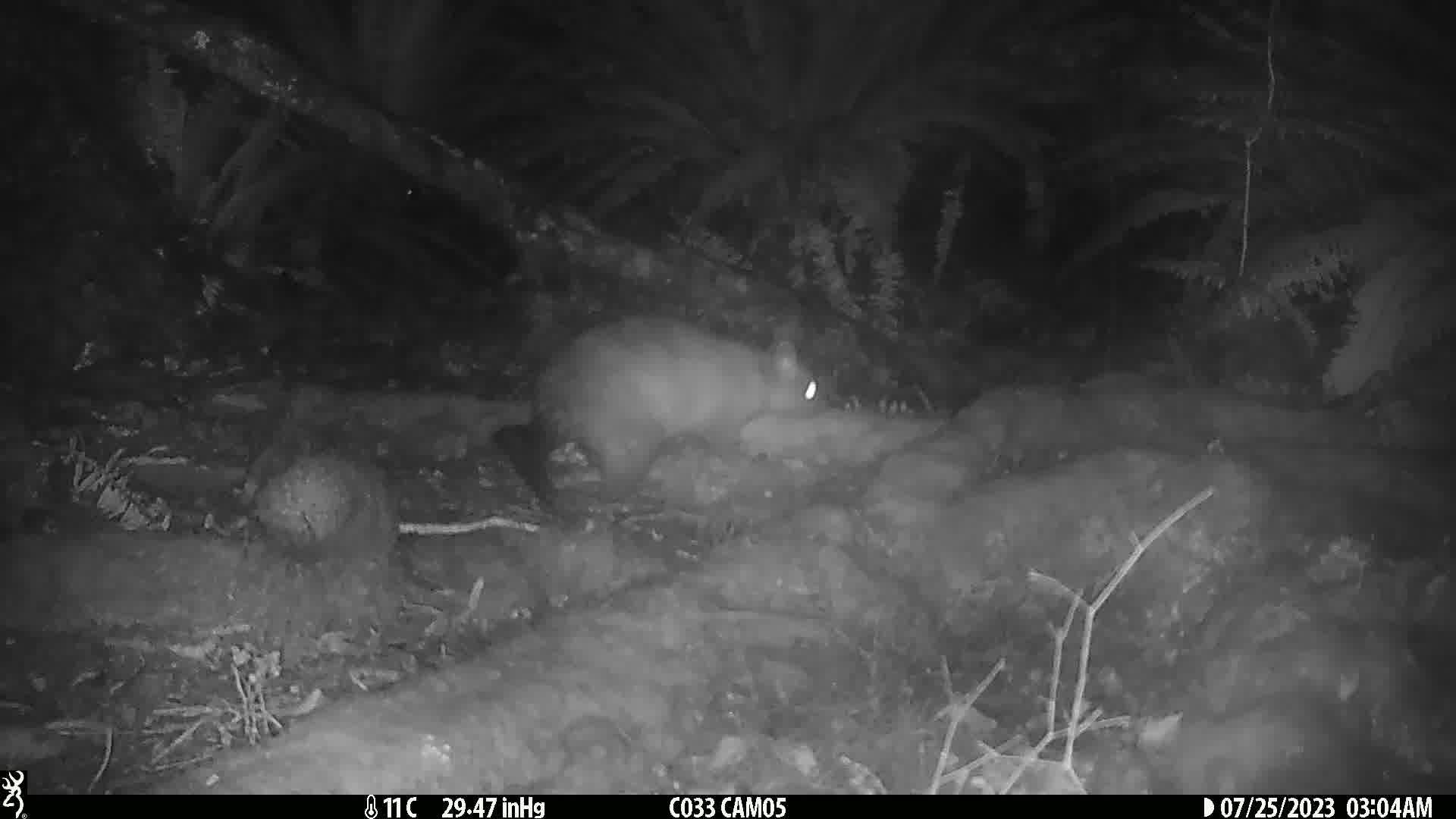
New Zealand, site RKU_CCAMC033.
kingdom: Animalia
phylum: Chordata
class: Mammalia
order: Diprotodontia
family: Phalangeridae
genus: Trichosurus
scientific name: Trichosurus vulpecula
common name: common brushtail possum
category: possum